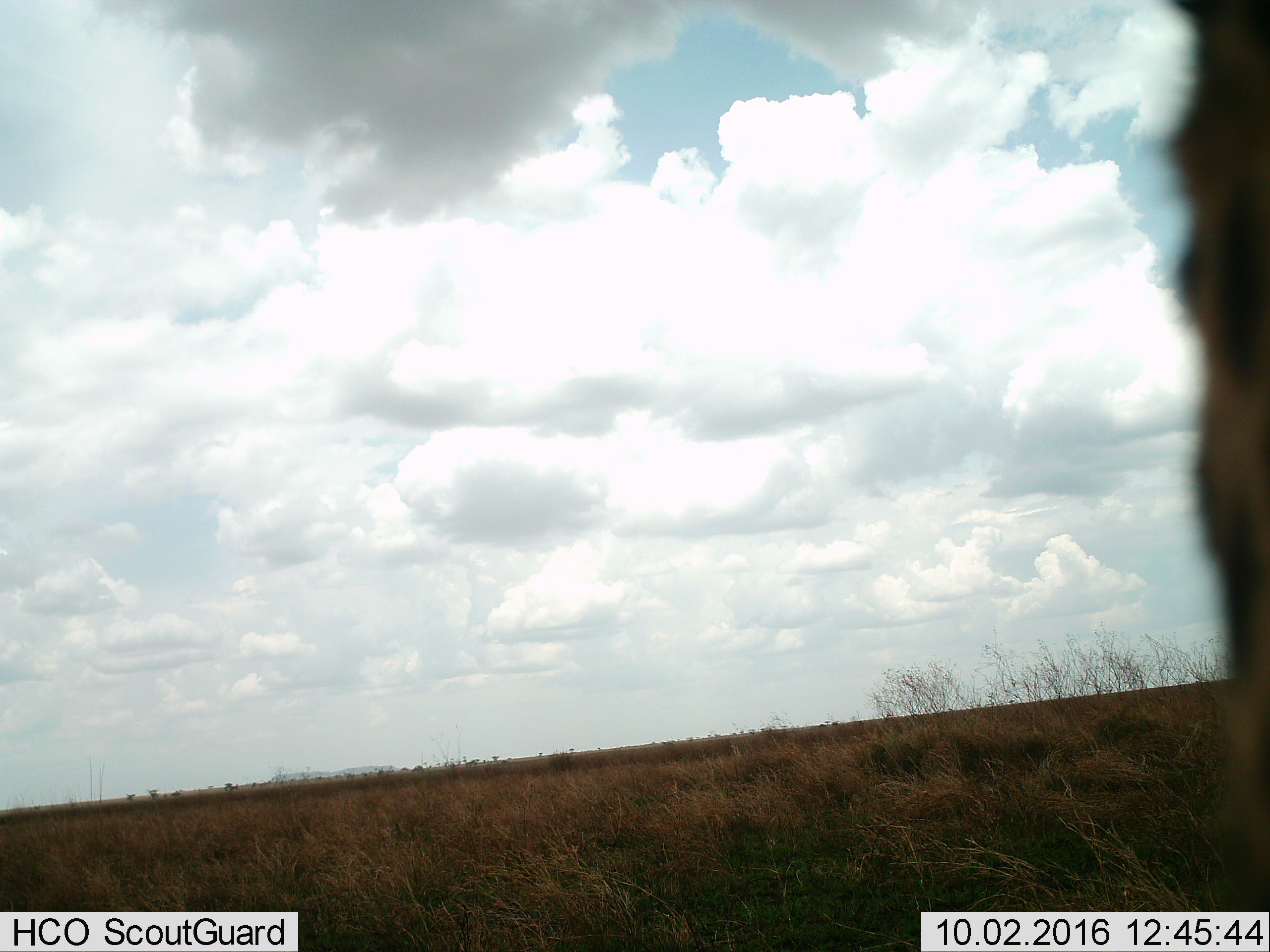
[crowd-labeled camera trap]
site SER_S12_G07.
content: unidentified animal